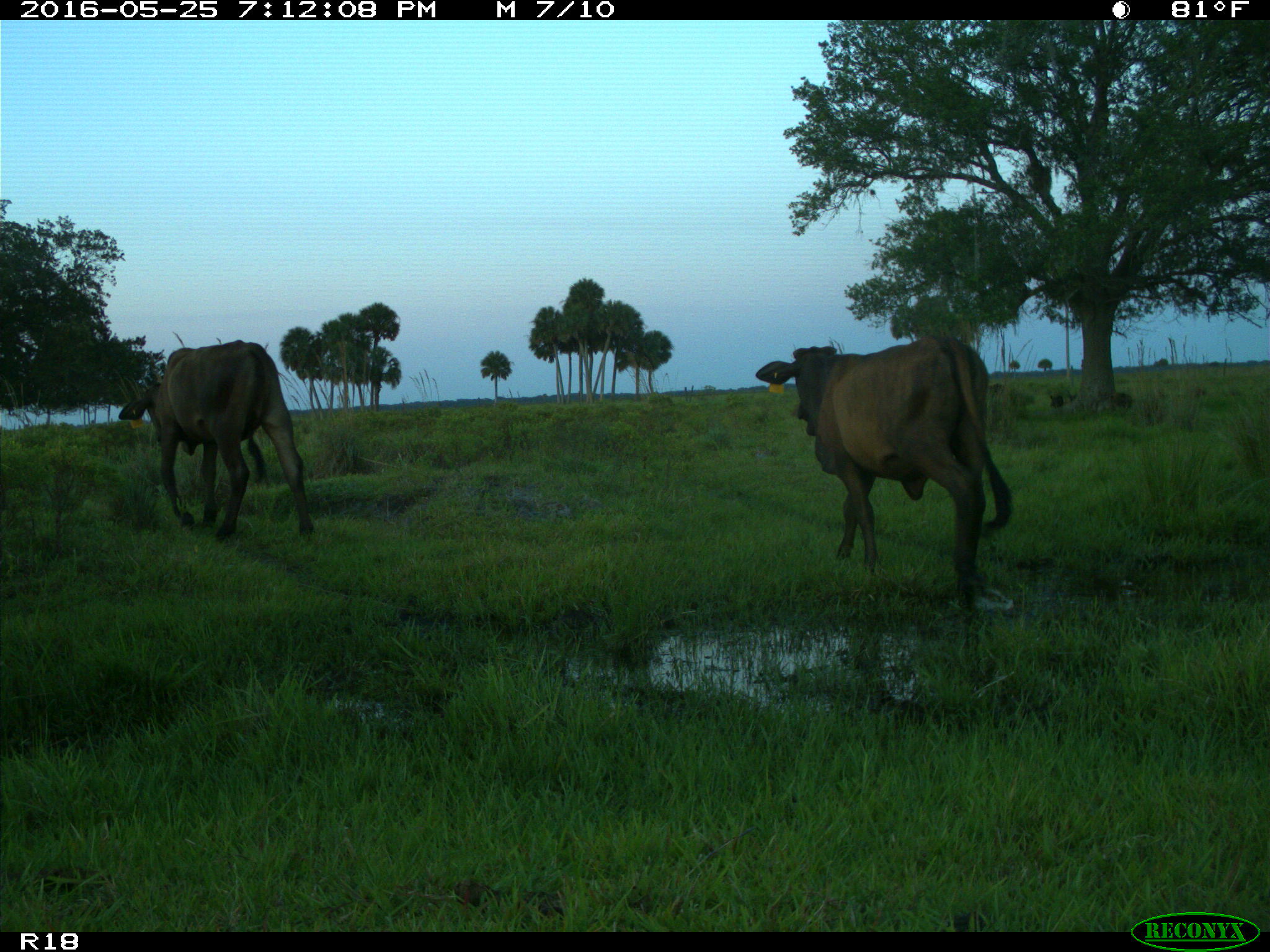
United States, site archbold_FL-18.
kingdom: Animalia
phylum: Chordata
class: Mammalia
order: Artiodactyla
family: Bovidae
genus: Bos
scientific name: Bos taurus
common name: domestic cow